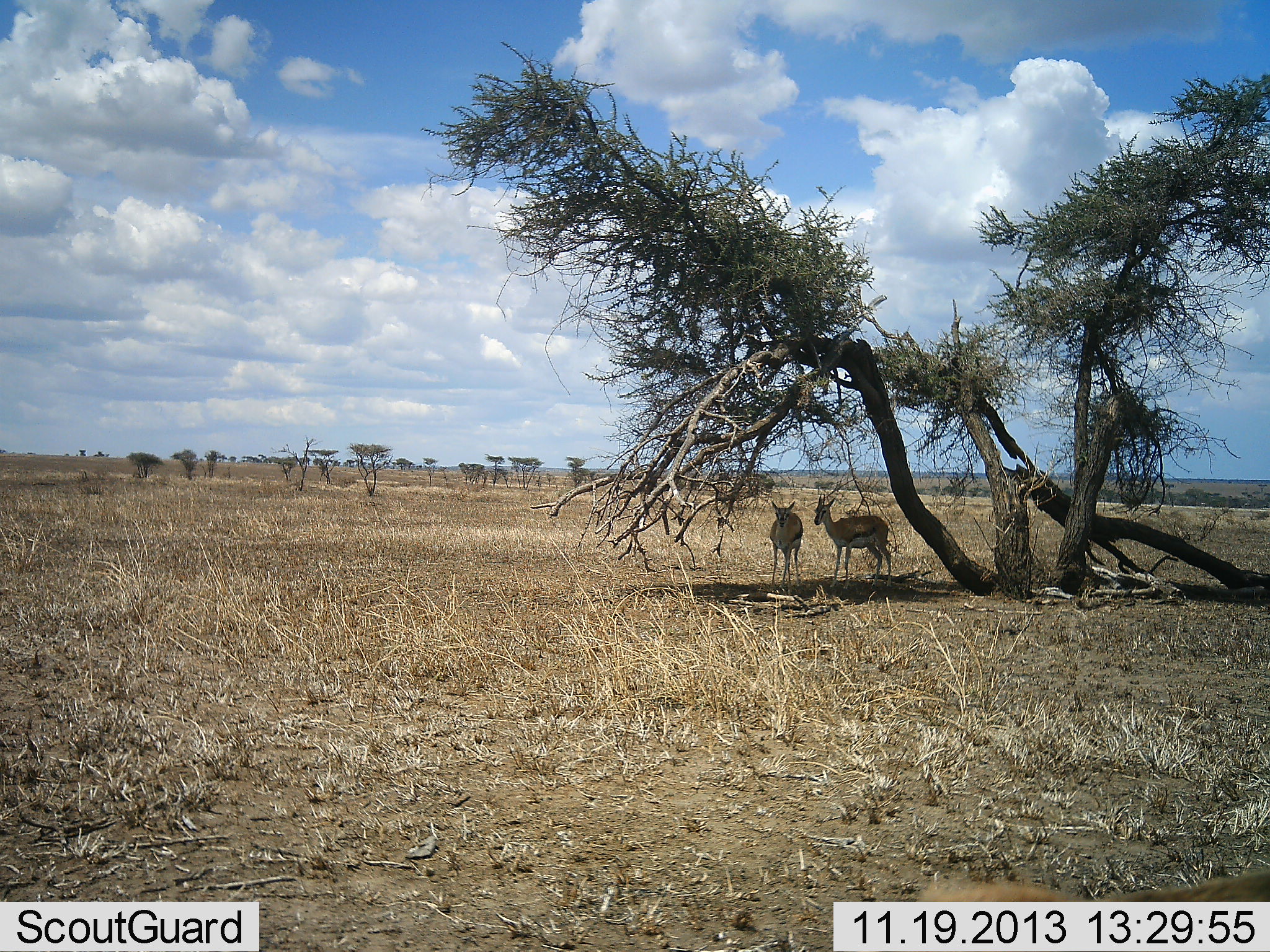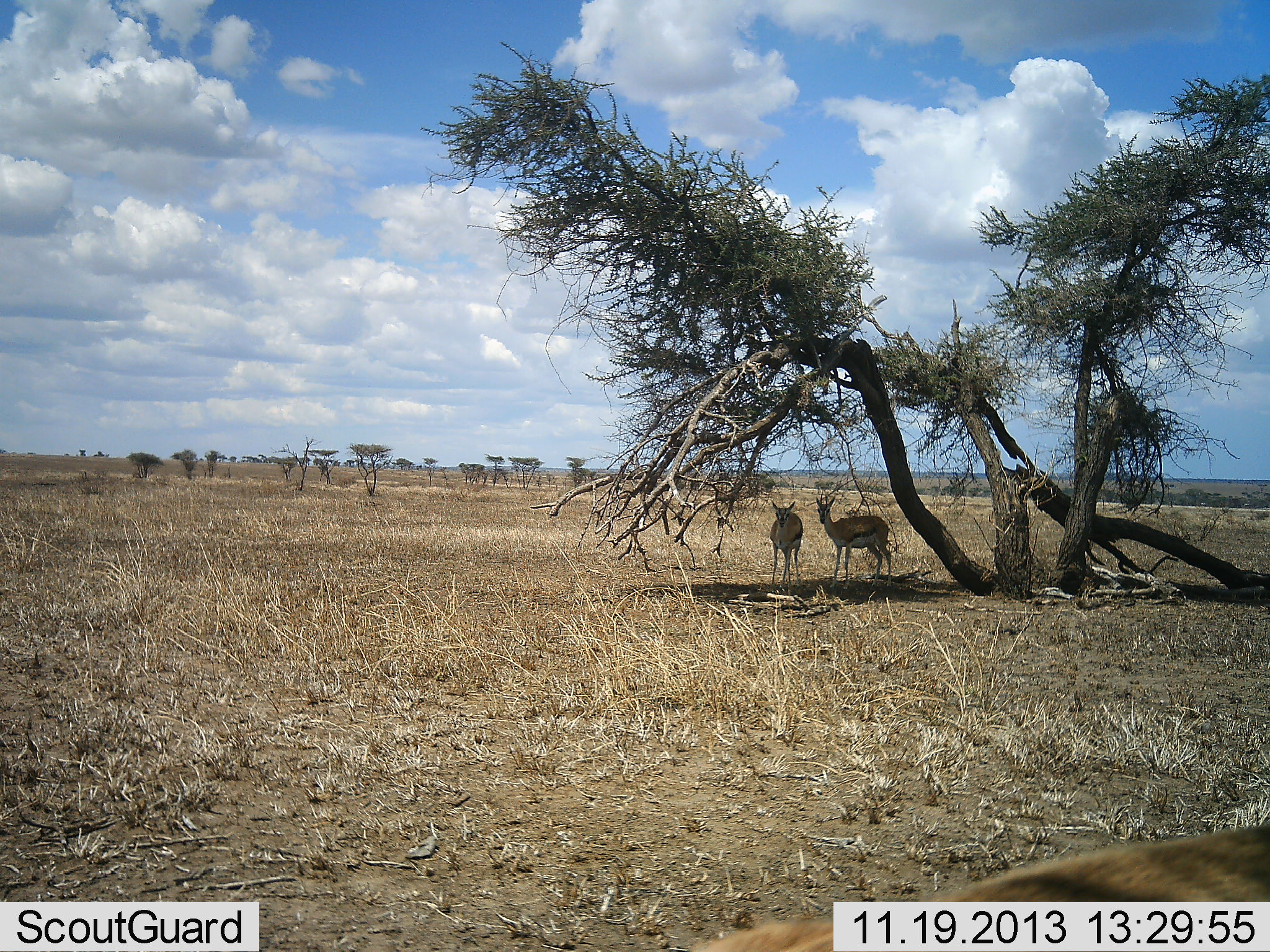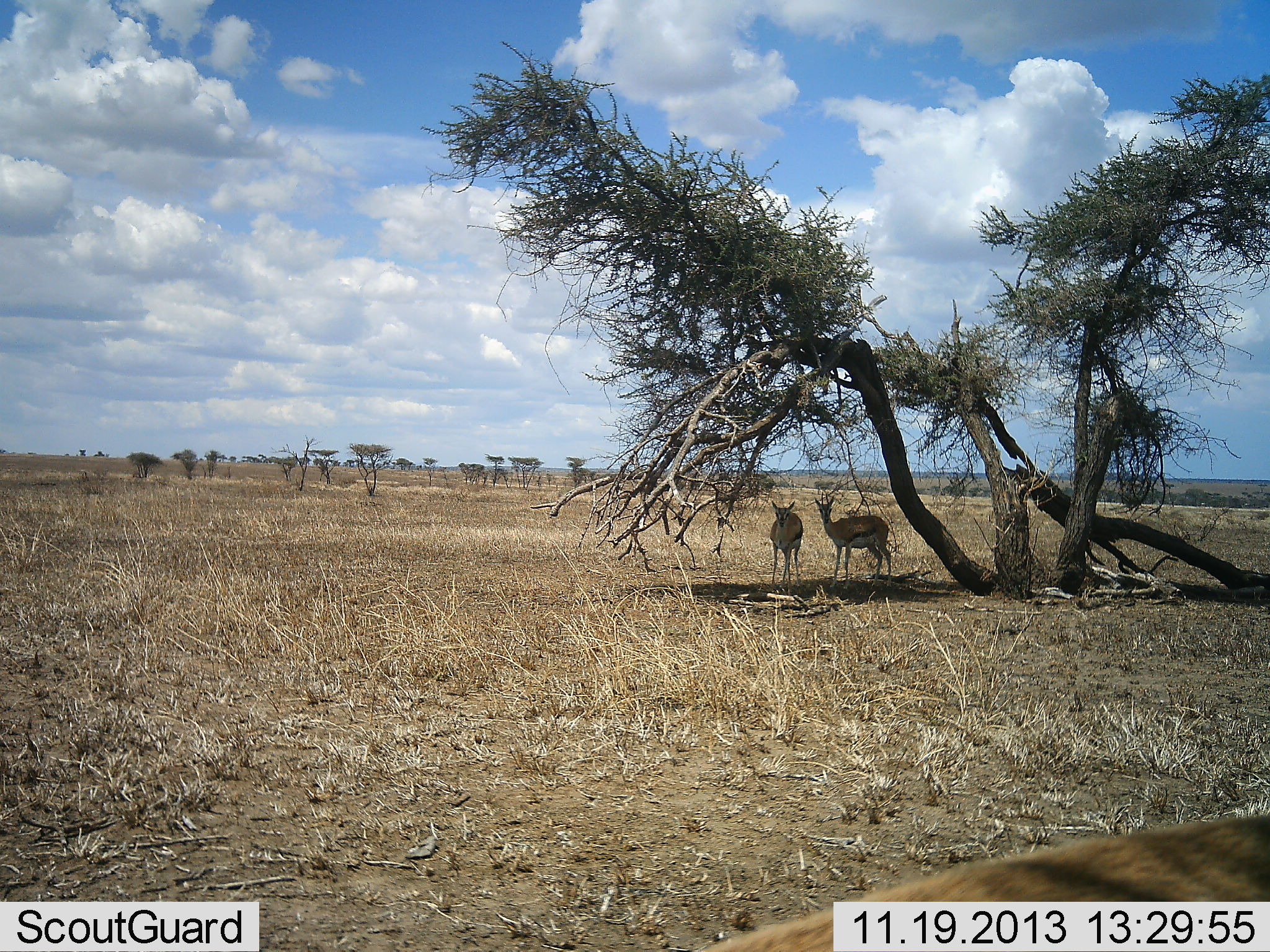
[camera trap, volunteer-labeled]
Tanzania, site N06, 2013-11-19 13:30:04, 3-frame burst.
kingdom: Animalia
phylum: Chordata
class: Mammalia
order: Artiodactyla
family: Bovidae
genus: Eudorcas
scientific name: Eudorcas thomsonii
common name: thomson's gazelle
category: gazellethomsons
Gazellethomsons (thomson's gazelle) (Eudorcas thomsonii), count 2. Behavior (volunteer vote fractions): standing 80%, resting 20%, moving 0%, interacting 0%. Young present (vote fraction): 0%. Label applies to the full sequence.